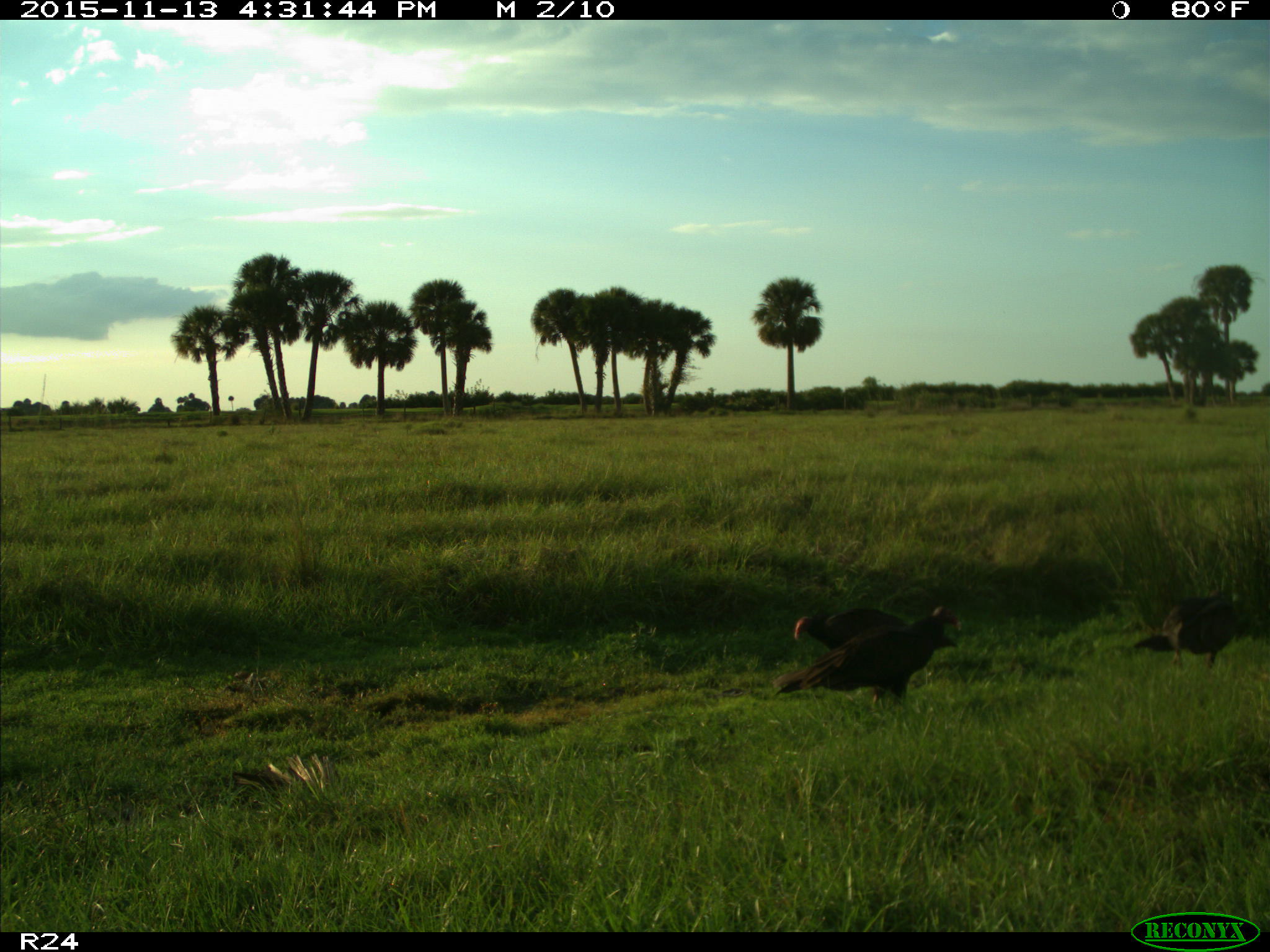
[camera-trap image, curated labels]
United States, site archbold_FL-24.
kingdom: Animalia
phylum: Chordata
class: Aves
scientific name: Aves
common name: birds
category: unidentified bird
Unidentified bird (birds) (Aves).